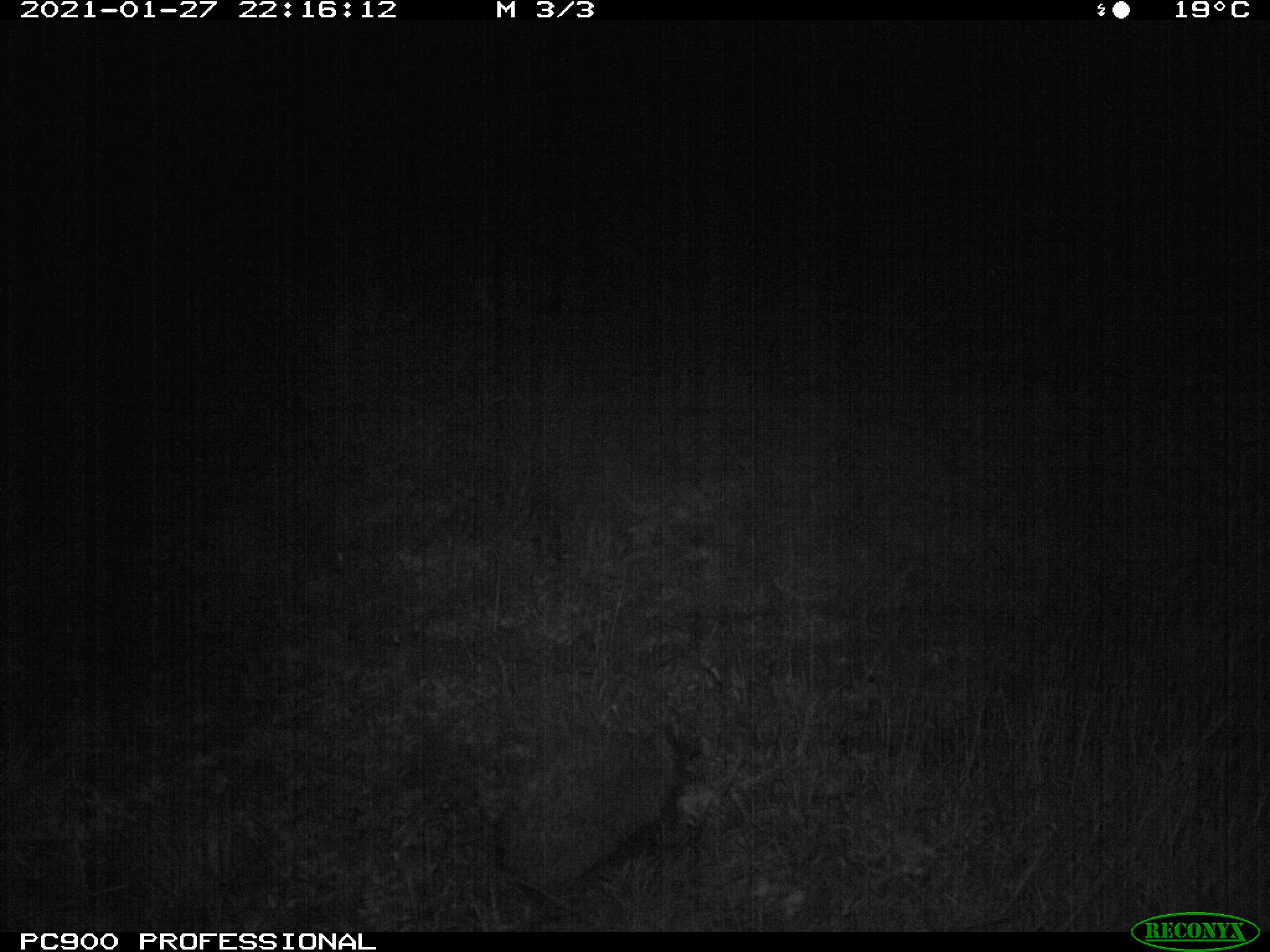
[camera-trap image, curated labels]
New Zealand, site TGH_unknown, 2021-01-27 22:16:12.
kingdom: Animalia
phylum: Chordata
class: Mammalia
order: Eulipotyphla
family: Erinaceidae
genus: Erinaceus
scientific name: Erinaceus europaeus europaeus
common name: european hedgehog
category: hedgehog